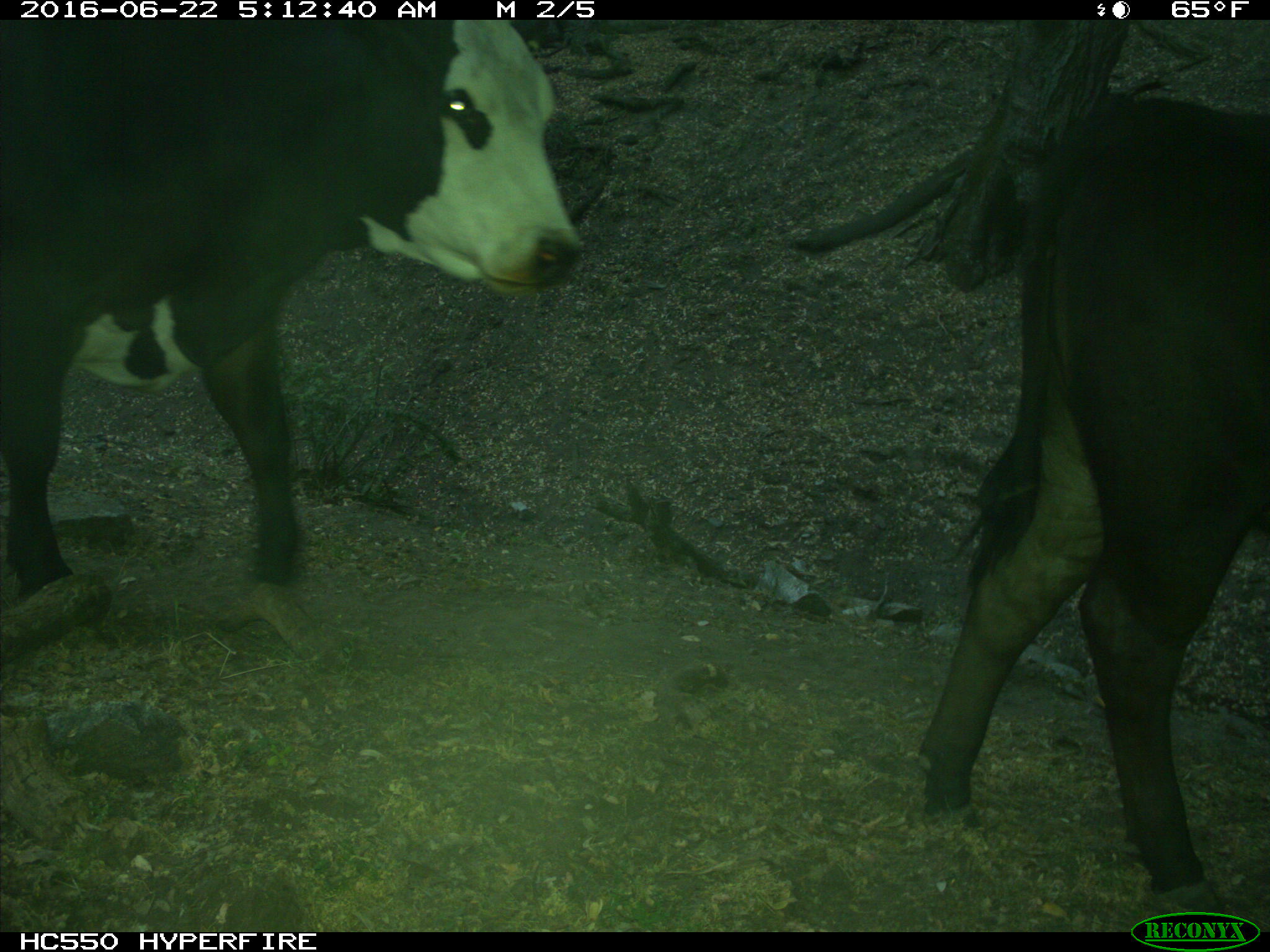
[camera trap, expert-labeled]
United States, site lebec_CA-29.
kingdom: Animalia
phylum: Chordata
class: Mammalia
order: Artiodactyla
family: Bovidae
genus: Bos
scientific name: Bos taurus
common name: domestic cow